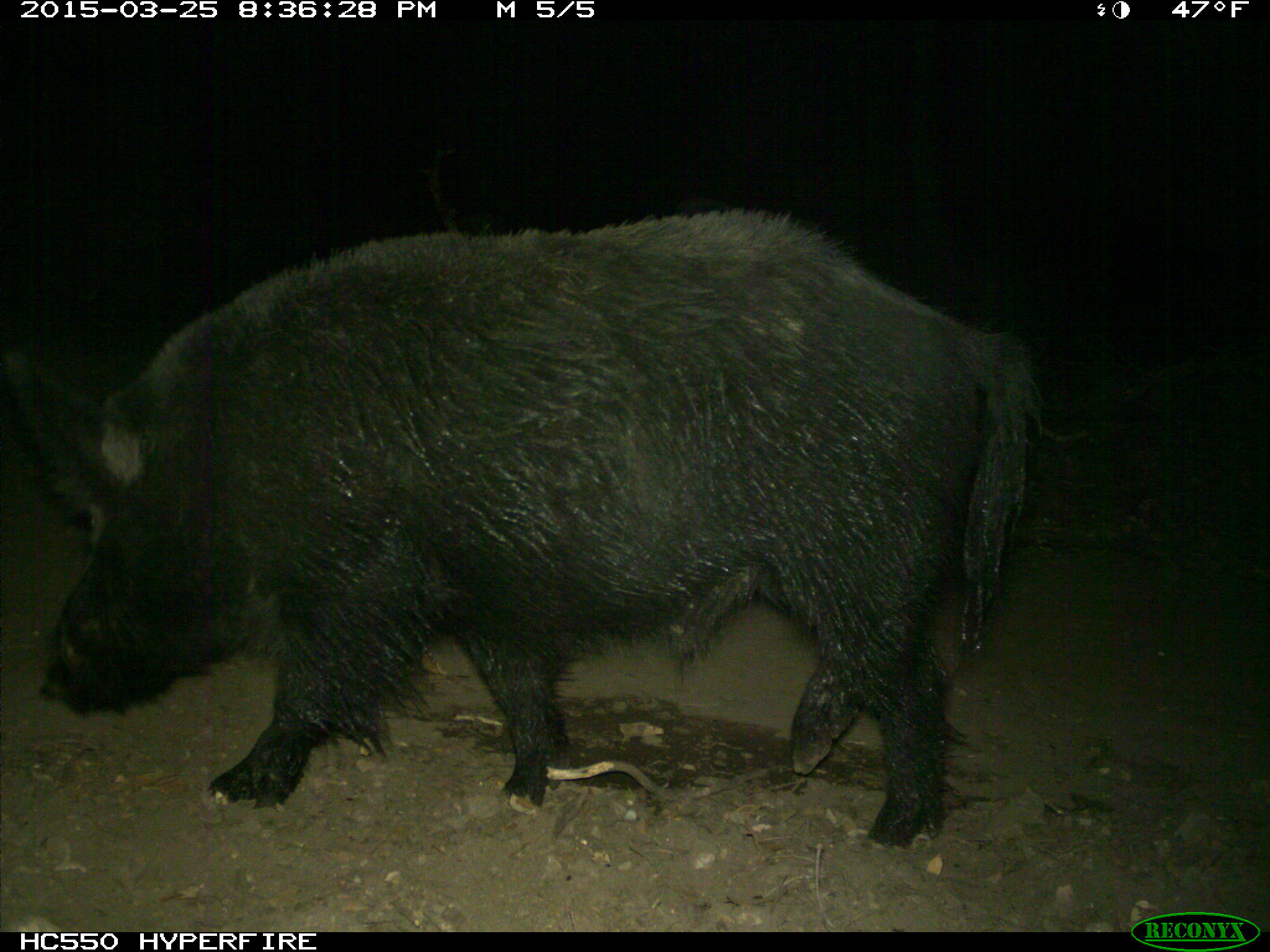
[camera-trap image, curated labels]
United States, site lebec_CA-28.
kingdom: Animalia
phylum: Chordata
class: Mammalia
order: Artiodactyla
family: Suidae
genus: Sus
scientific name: Sus scrofa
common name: wild boar